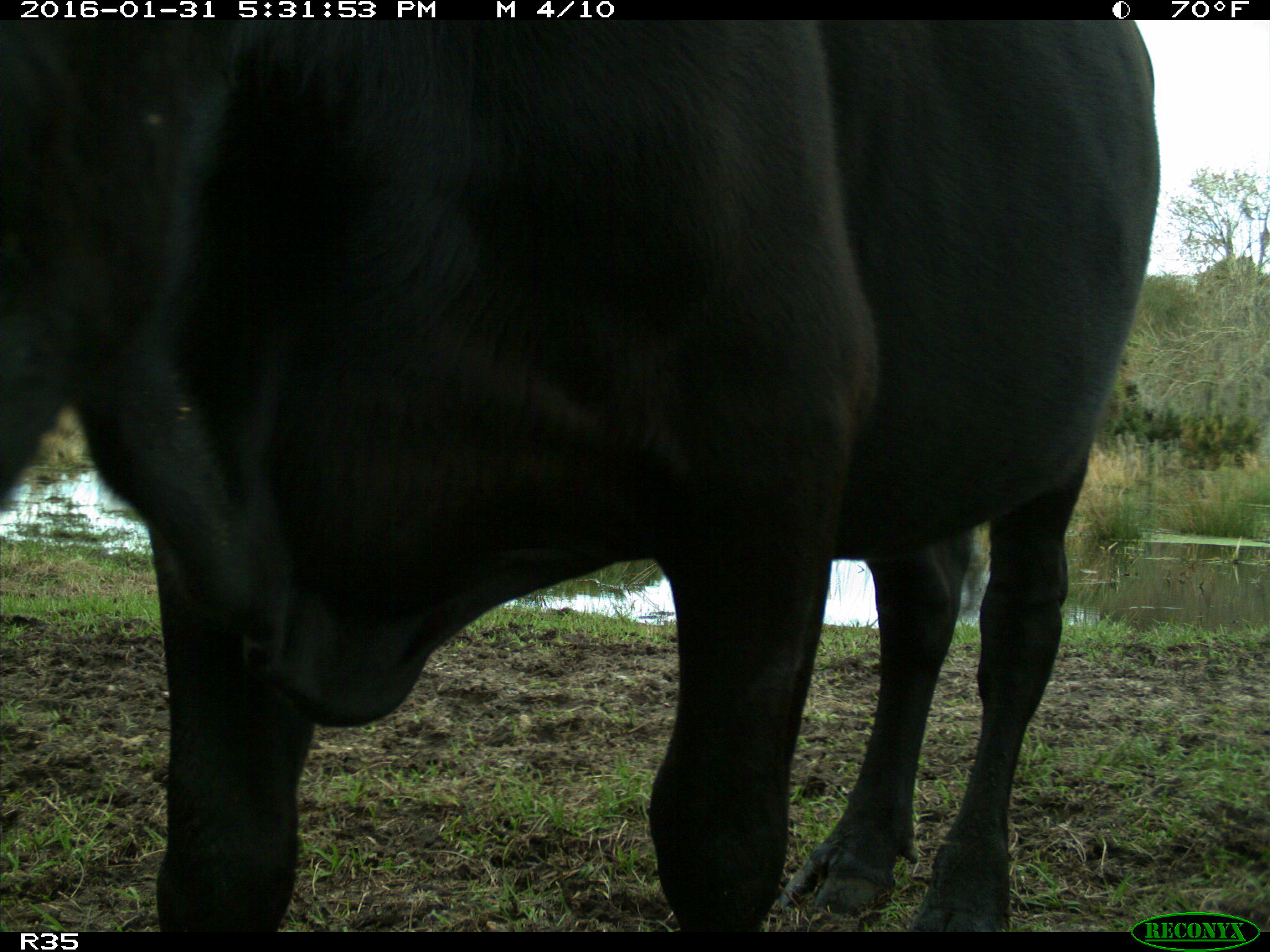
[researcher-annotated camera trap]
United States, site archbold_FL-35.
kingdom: Animalia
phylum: Chordata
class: Mammalia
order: Artiodactyla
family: Bovidae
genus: Bos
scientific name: Bos taurus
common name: domestic cow